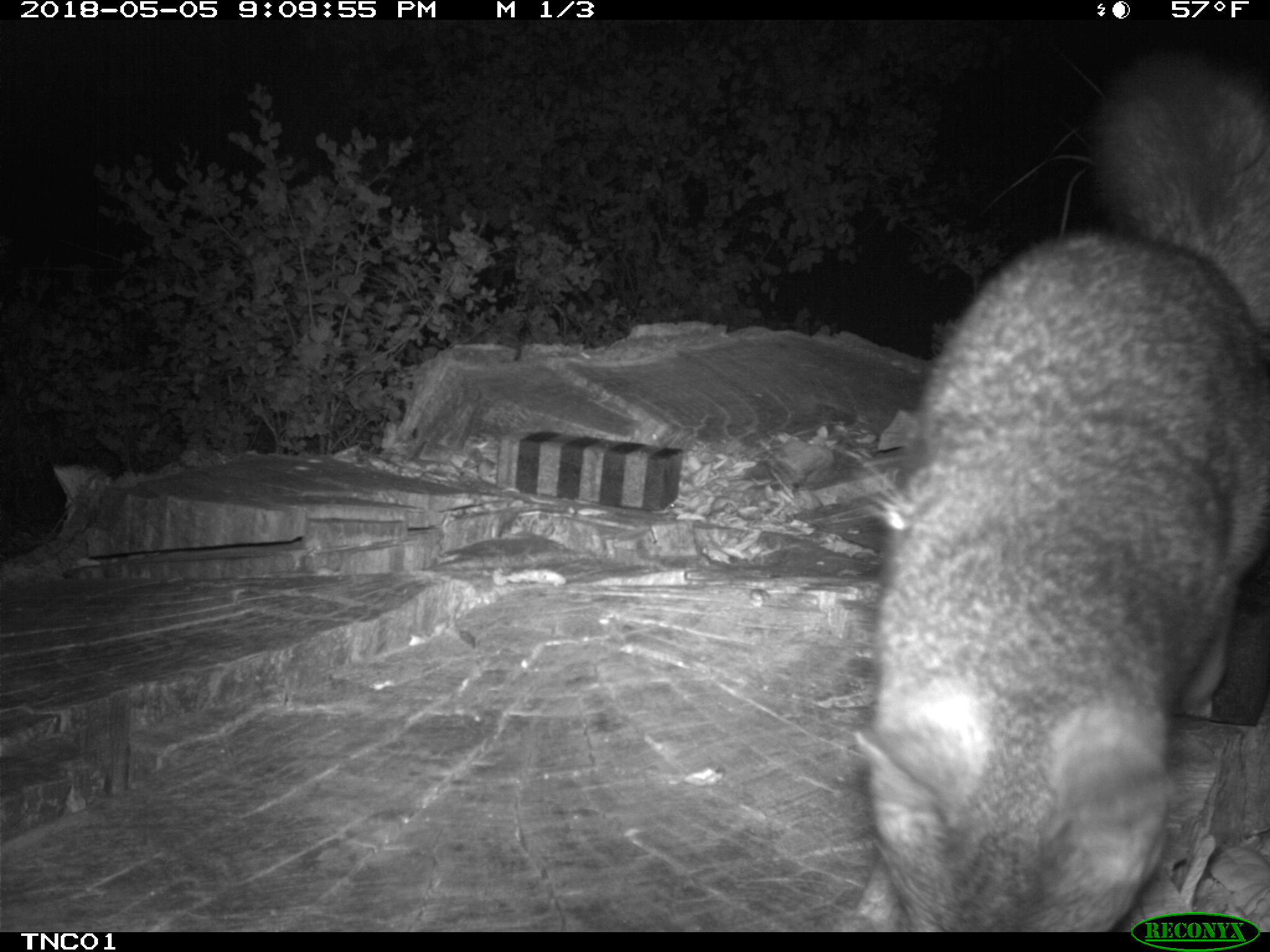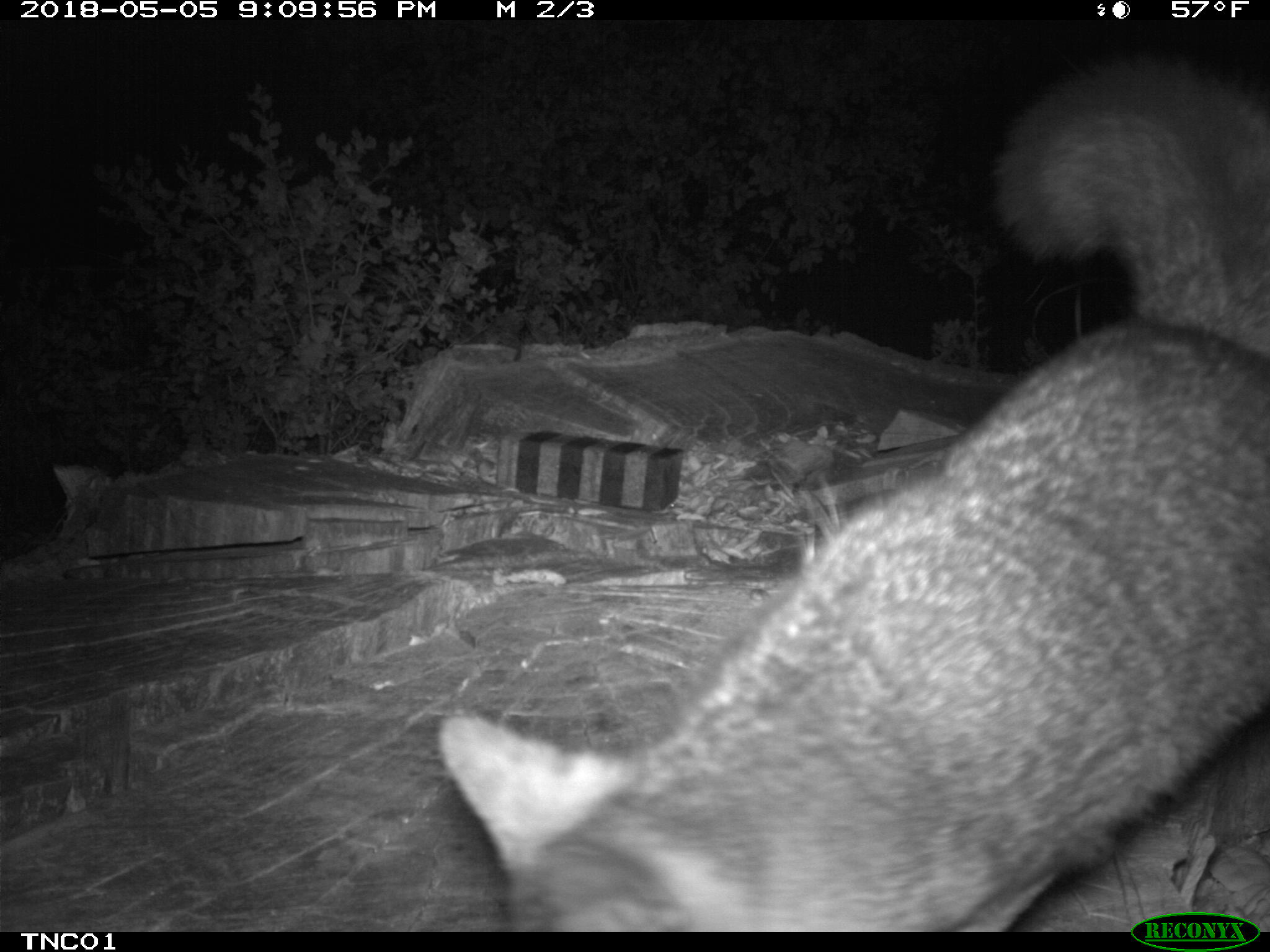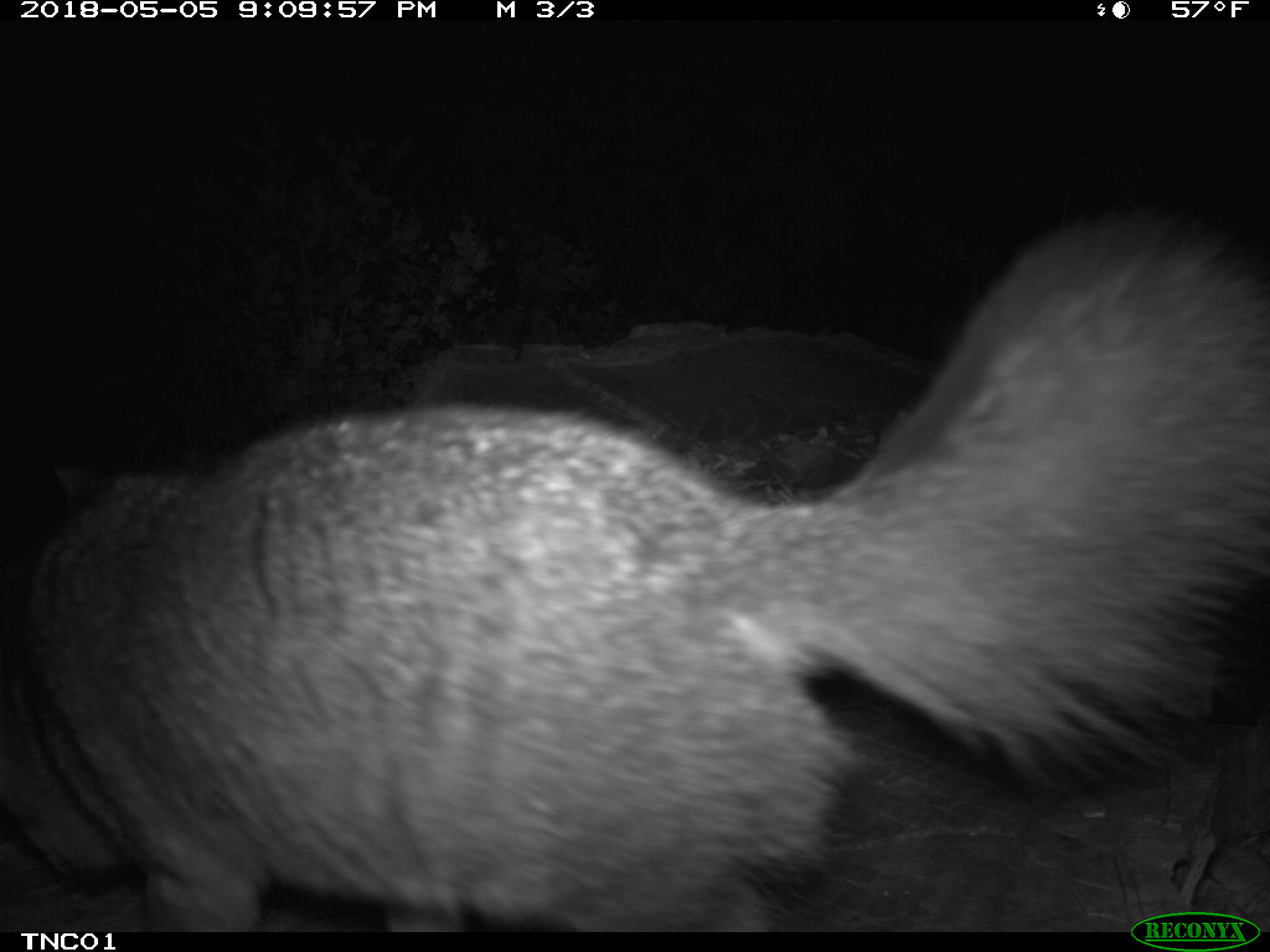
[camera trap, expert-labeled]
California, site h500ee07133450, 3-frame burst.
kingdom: Animalia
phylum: Chordata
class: Mammalia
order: Carnivora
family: Canidae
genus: Urocyon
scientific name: Urocyon littoralis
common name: island fox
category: fox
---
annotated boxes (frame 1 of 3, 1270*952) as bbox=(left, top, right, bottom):
fox: bbox=(837, 41, 1269, 933)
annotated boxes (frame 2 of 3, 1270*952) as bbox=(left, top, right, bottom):
fox: bbox=(437, 61, 1269, 932)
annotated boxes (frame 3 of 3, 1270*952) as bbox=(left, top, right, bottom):
fox: bbox=(0, 214, 1269, 932)